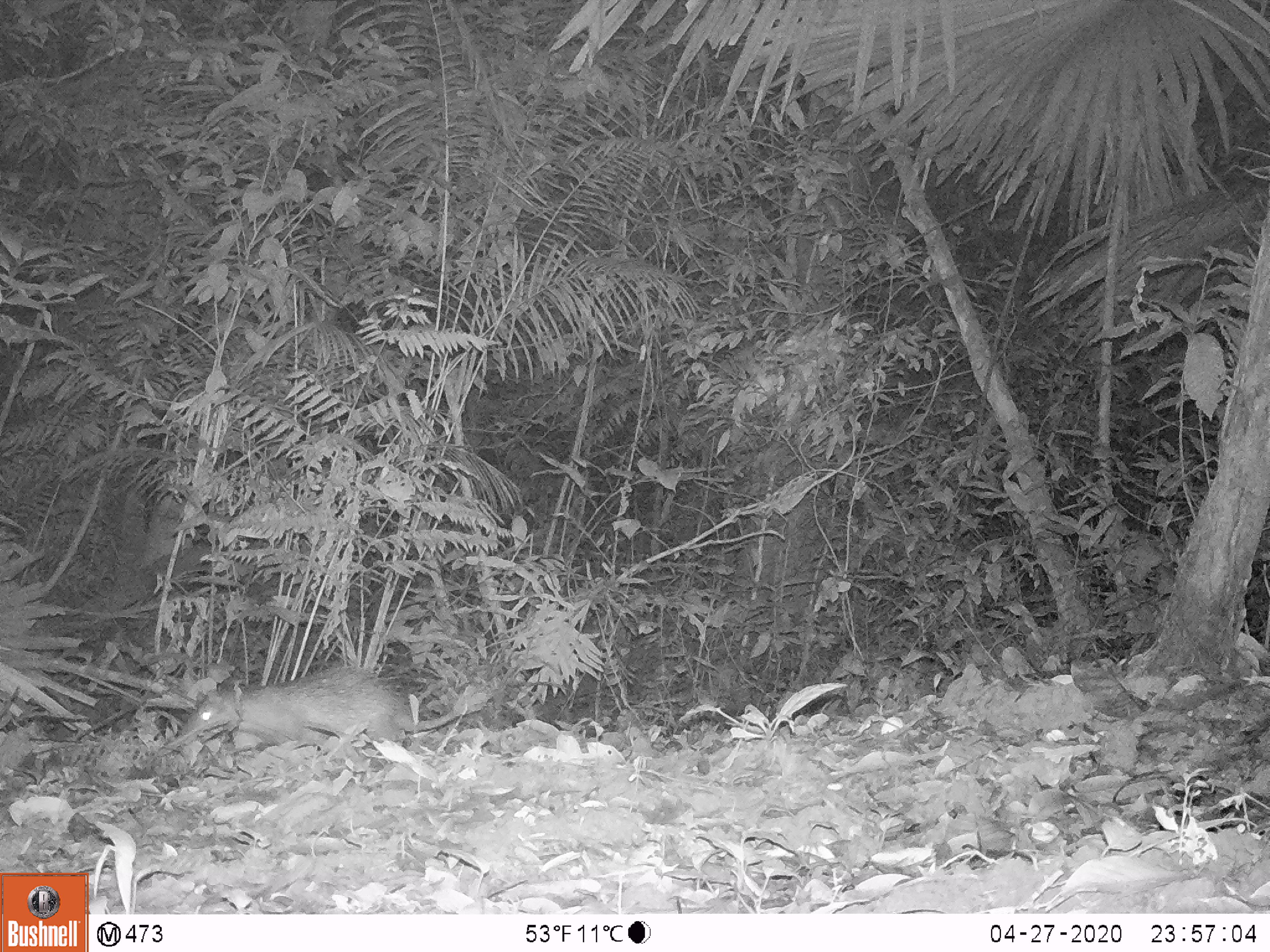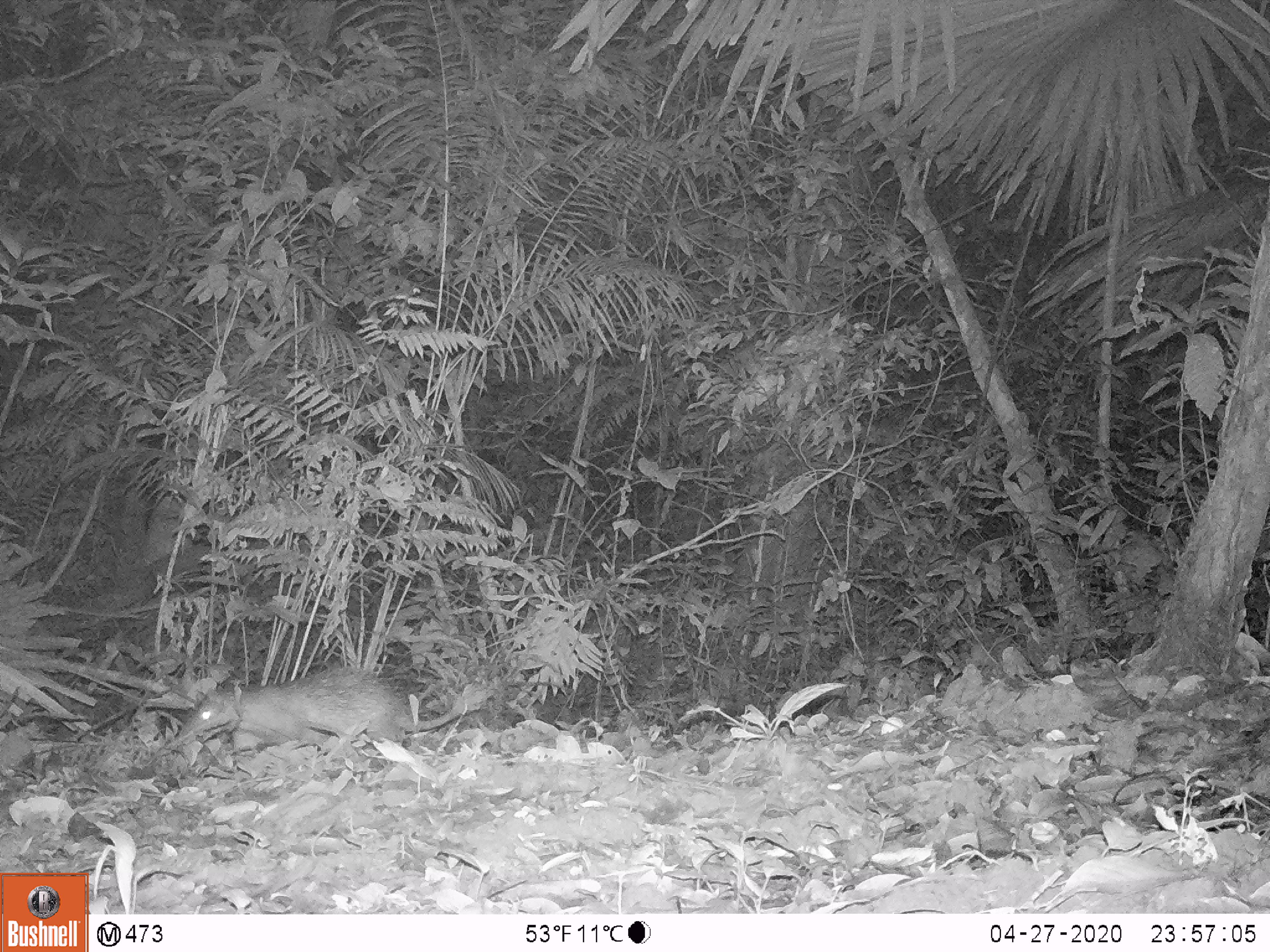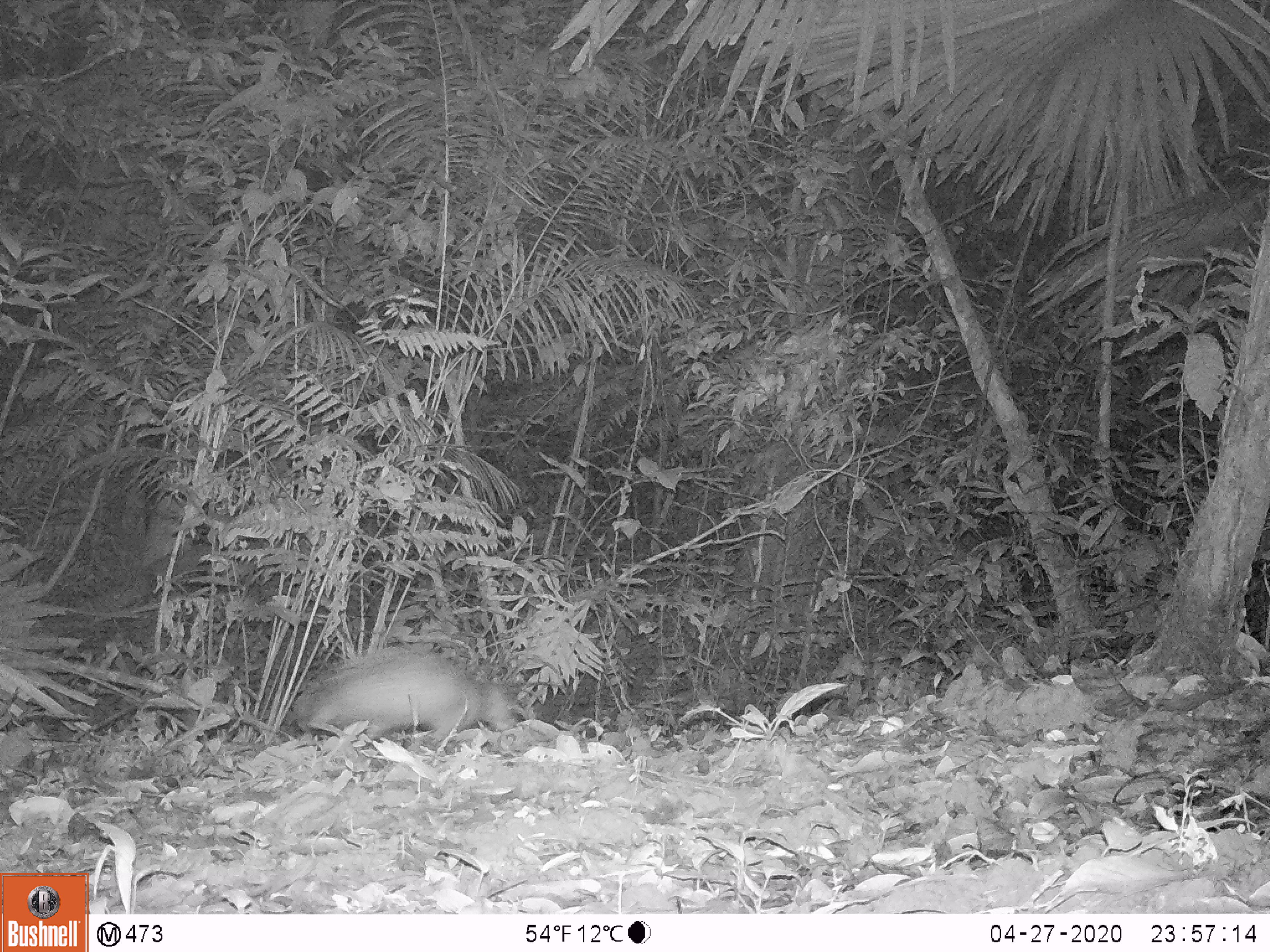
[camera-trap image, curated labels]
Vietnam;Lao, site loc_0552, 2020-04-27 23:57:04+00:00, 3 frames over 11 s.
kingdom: Animalia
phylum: Chordata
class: Mammalia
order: Rodentia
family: Hystricidae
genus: Atherurus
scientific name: Atherurus macrourus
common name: asiatic brush-tailed porcupine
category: asiatic brush tailed porcupine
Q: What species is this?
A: Asiatic brush tailed porcupine (asiatic brush-tailed porcupine) (Atherurus macrourus).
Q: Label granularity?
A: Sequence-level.